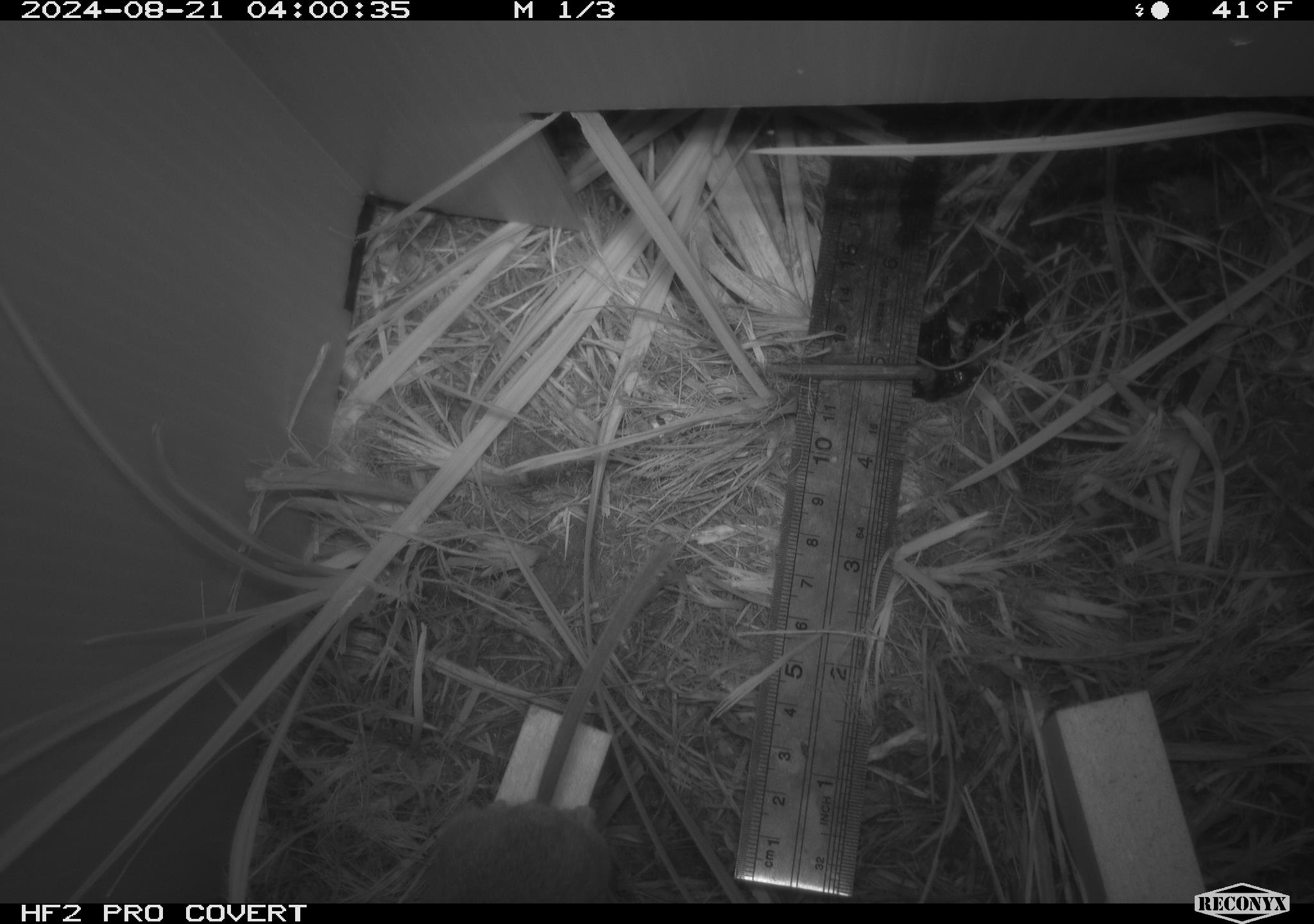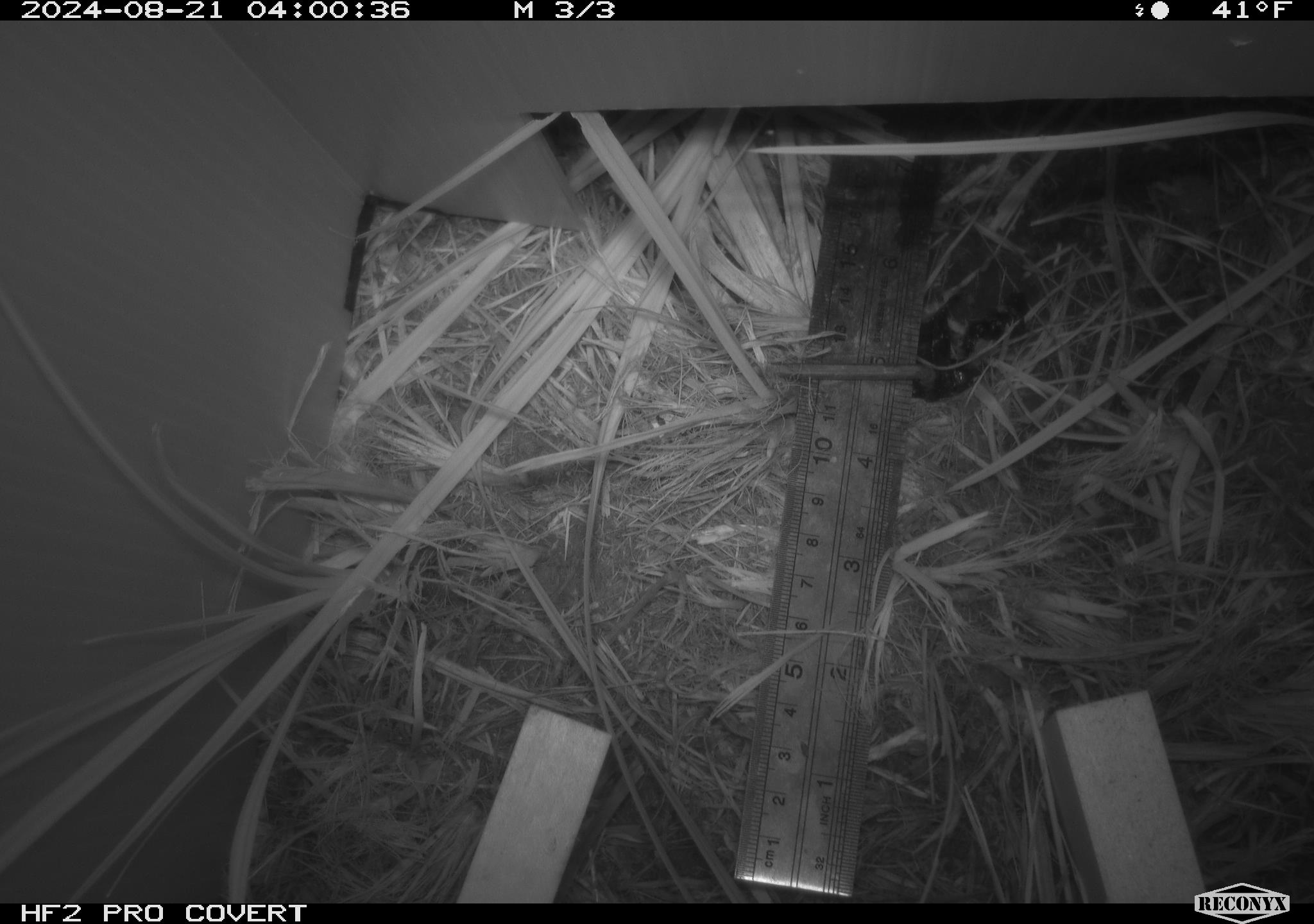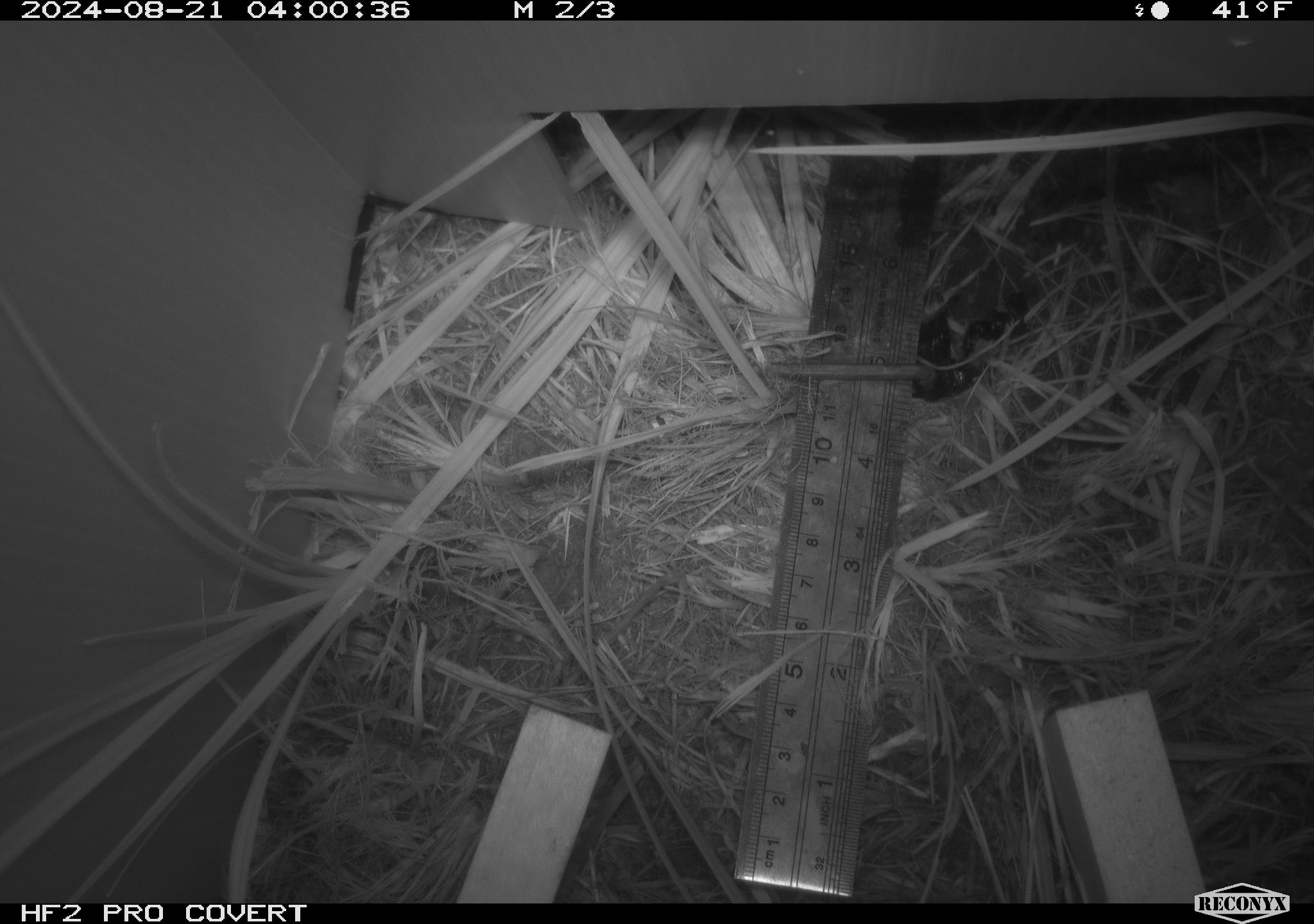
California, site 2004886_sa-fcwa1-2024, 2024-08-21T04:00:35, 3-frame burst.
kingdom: Animalia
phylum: Chordata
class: Mammalia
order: Rodentia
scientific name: Rodentia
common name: mouse species